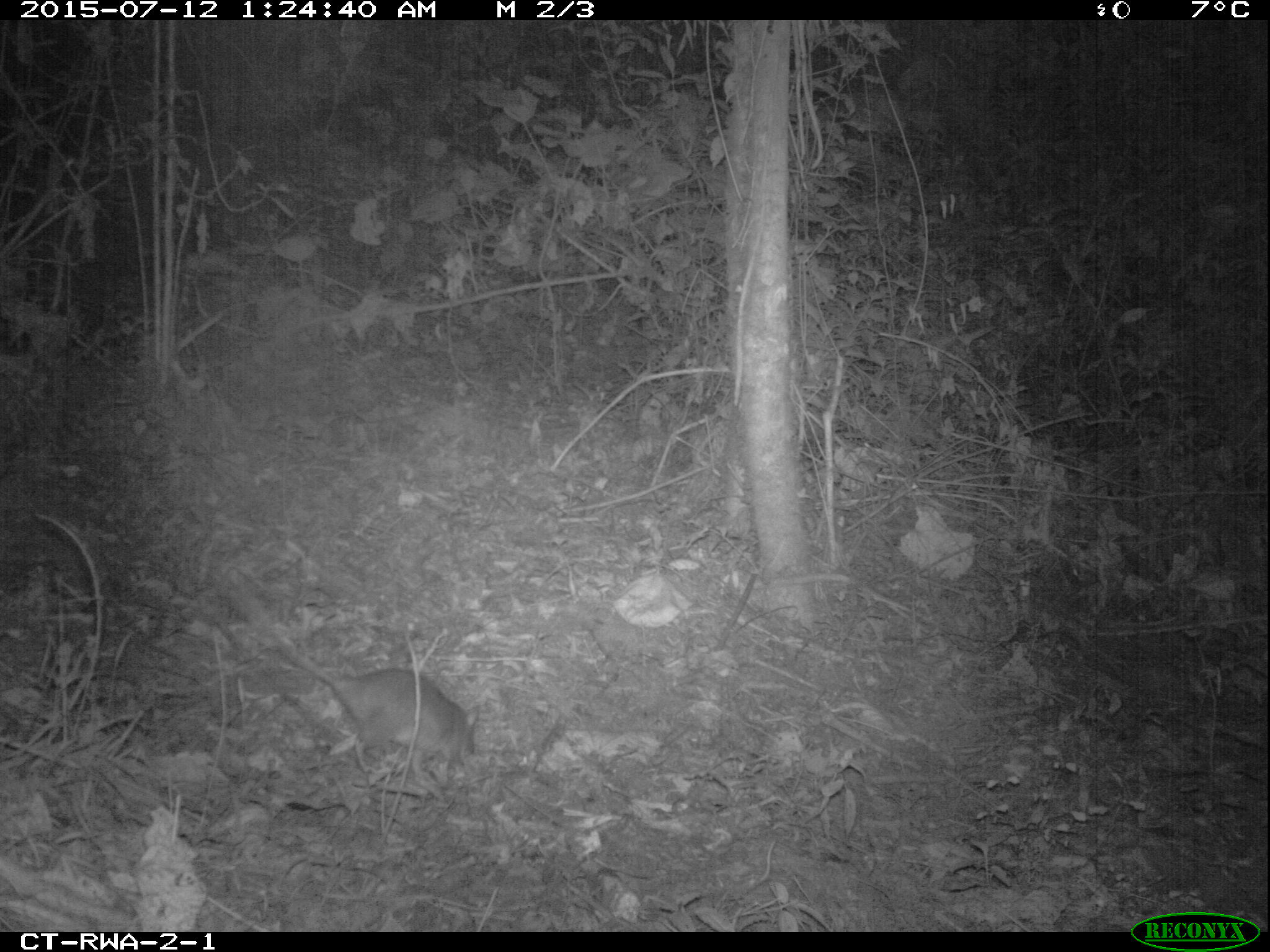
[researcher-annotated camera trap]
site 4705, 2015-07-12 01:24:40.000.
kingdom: Animalia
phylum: Chordata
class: Mammalia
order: Rodentia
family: Nesomyidae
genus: Cricetomys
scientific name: Cricetomys gambianus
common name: african giant pouched rat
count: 1